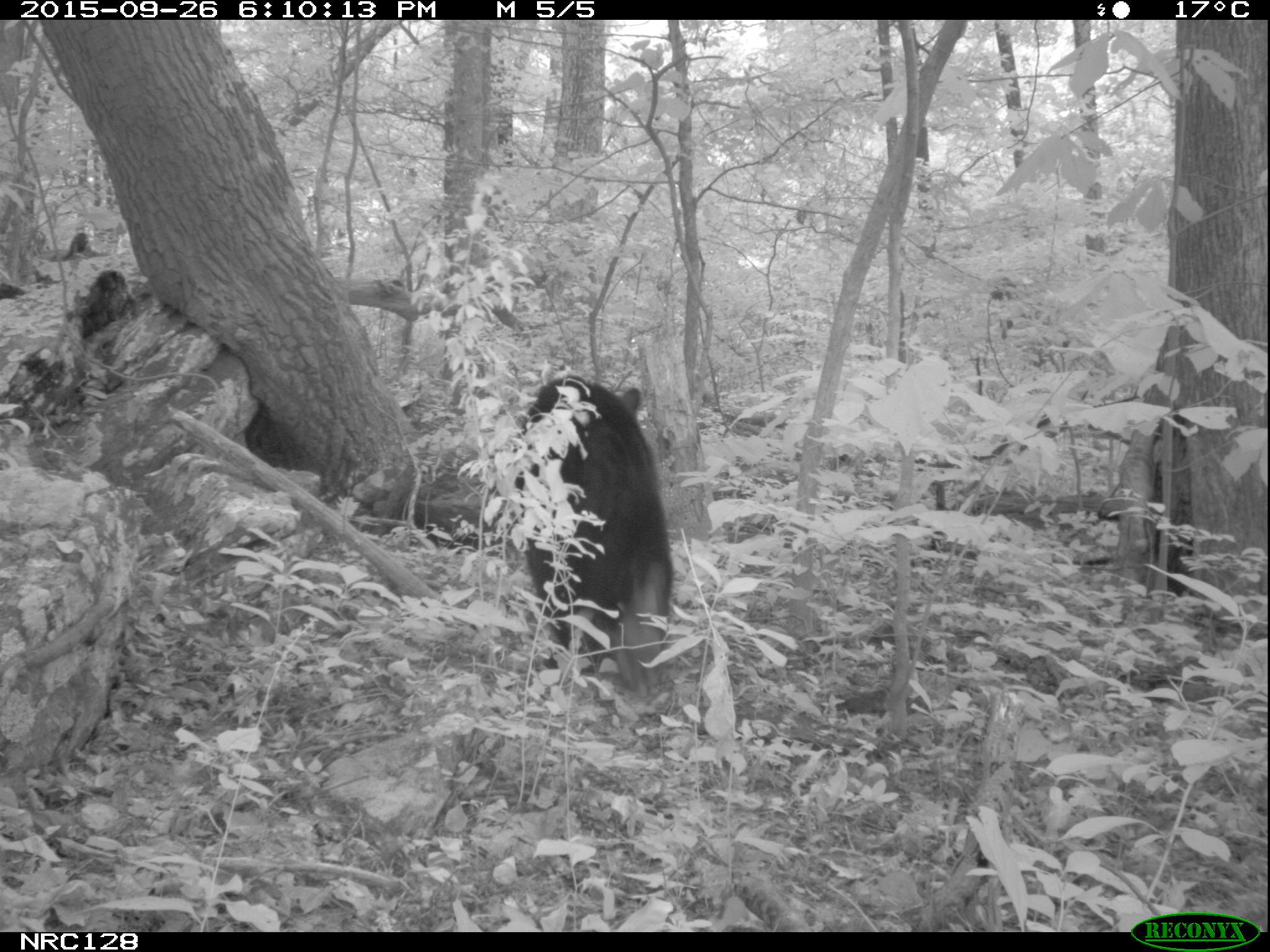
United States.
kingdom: Animalia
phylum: Chordata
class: Mammalia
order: Carnivora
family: Ursidae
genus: Ursus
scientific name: Ursus americanus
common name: american black bear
American Black Bear (Ursus americanus).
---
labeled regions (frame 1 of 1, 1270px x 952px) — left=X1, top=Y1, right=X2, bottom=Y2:
American Black Bear: left=501, top=355, right=679, bottom=672